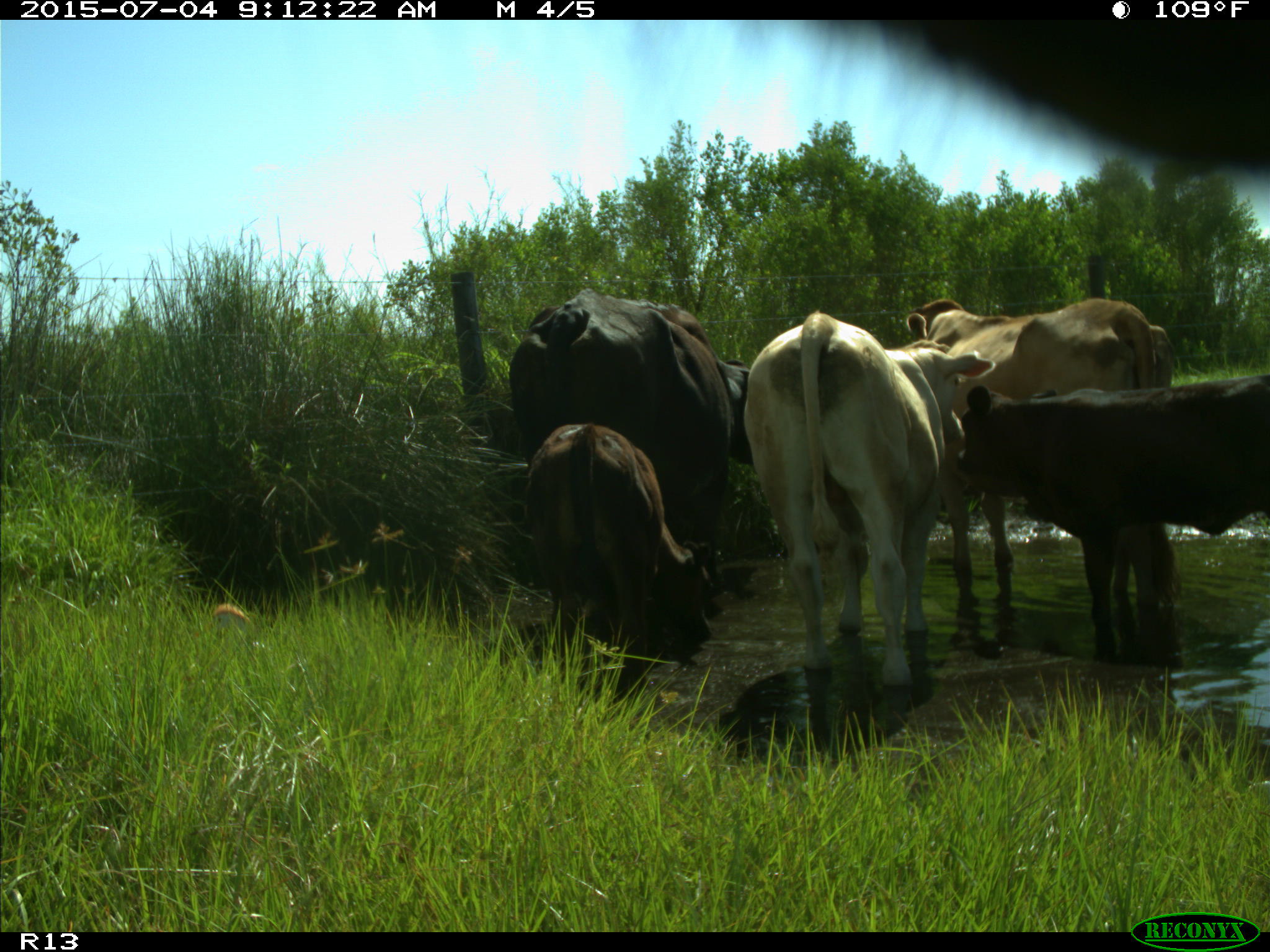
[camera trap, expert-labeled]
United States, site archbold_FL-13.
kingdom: Animalia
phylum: Chordata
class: Mammalia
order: Artiodactyla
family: Bovidae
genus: Bos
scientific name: Bos taurus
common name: domestic cow